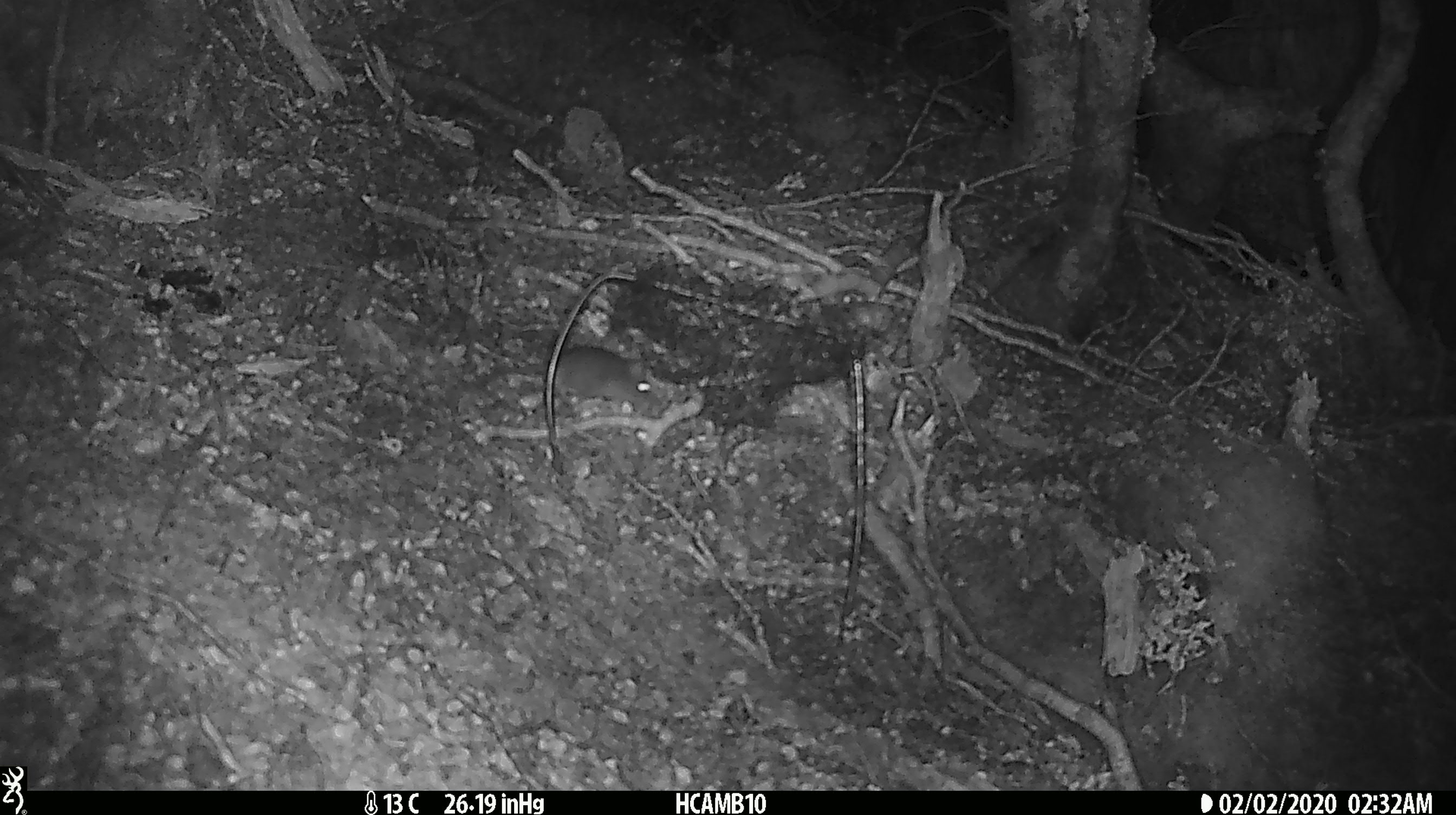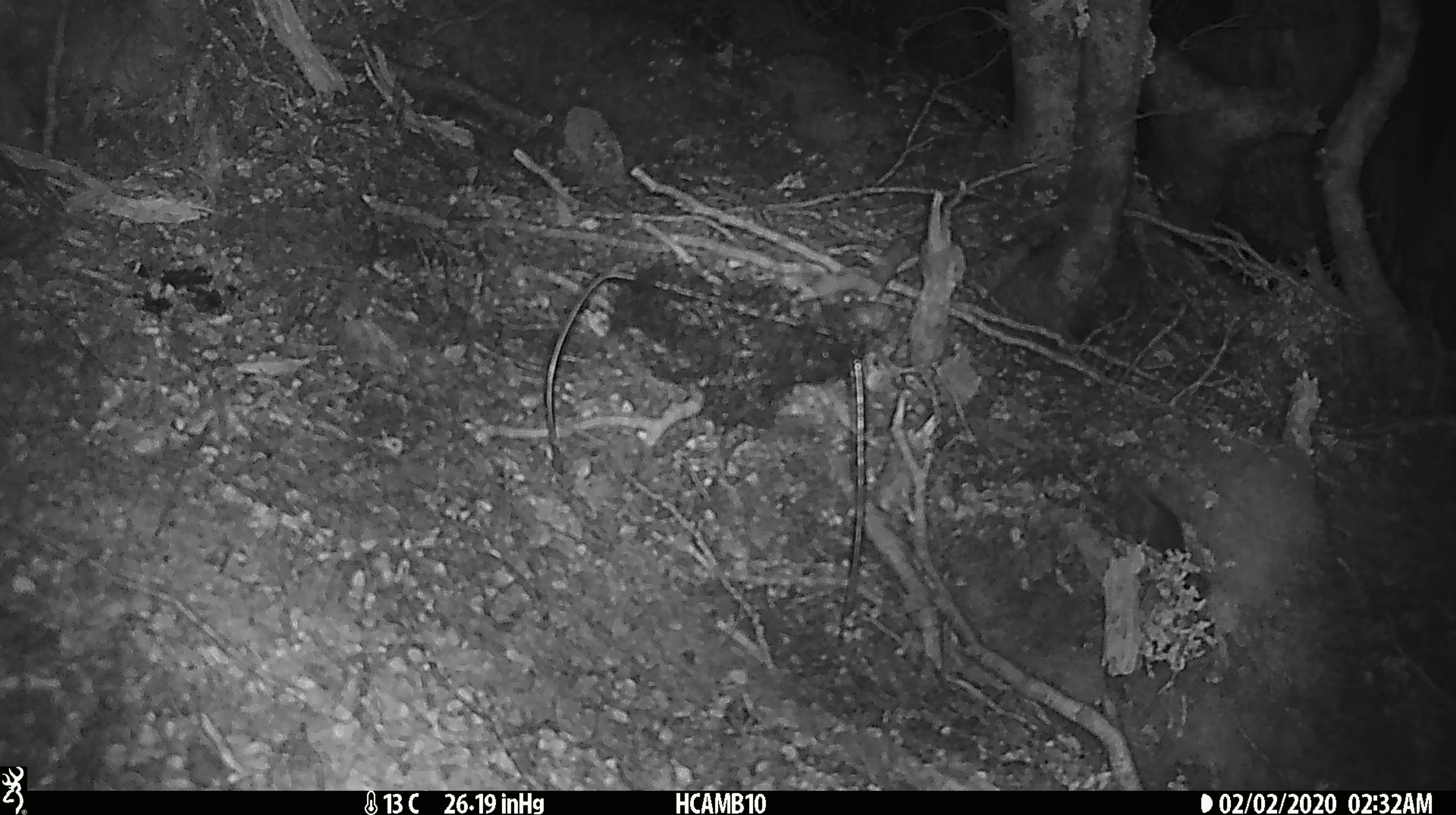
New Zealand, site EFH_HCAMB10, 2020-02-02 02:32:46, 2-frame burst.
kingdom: Animalia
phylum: Chordata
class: Mammalia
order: Rodentia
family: Muridae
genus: Mus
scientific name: Mus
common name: mouse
Mouse (Mus).